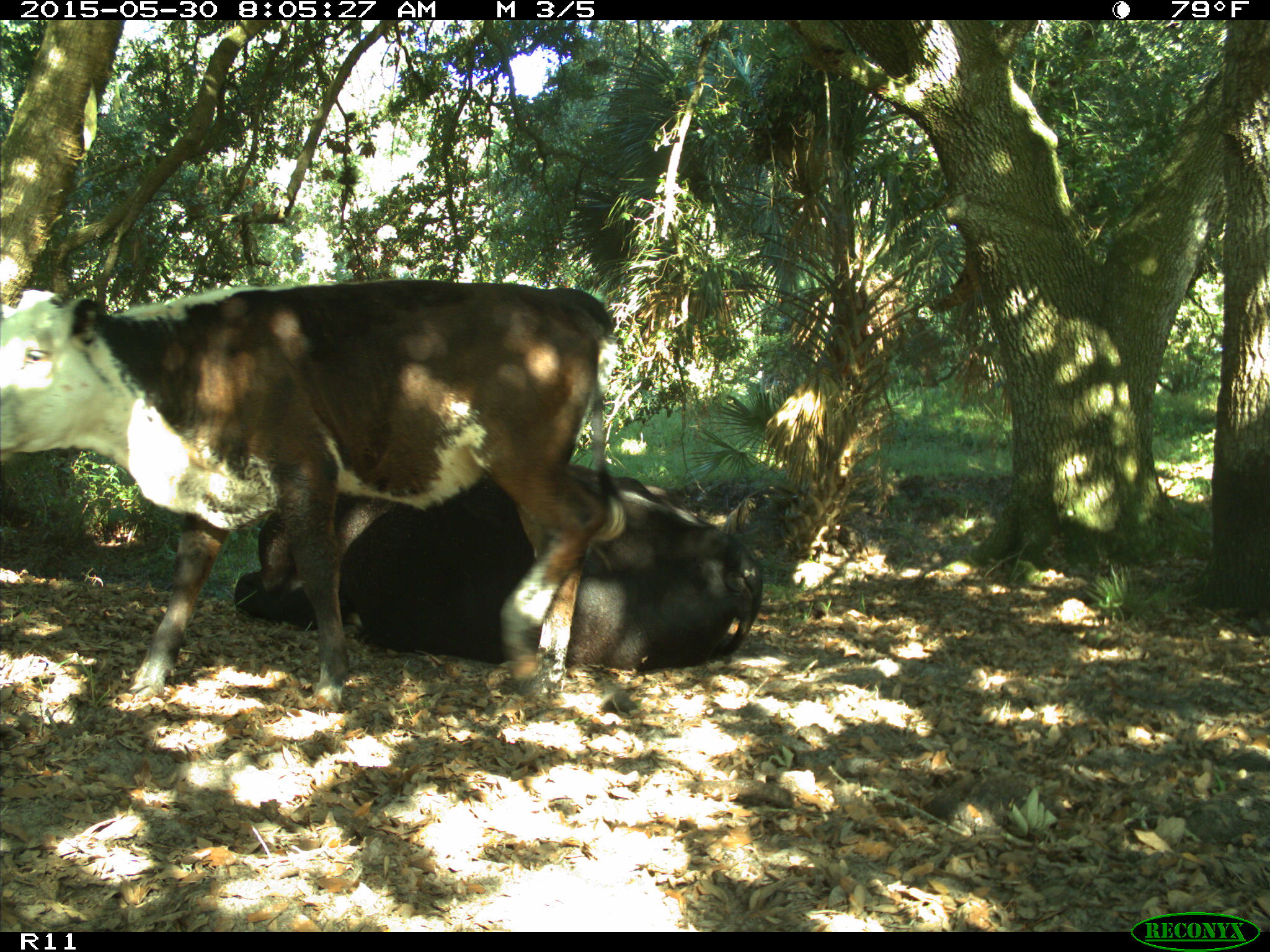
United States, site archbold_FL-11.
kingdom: Animalia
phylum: Chordata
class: Mammalia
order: Artiodactyla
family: Bovidae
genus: Bos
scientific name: Bos taurus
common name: domestic cow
Bos taurus (domestic cow).